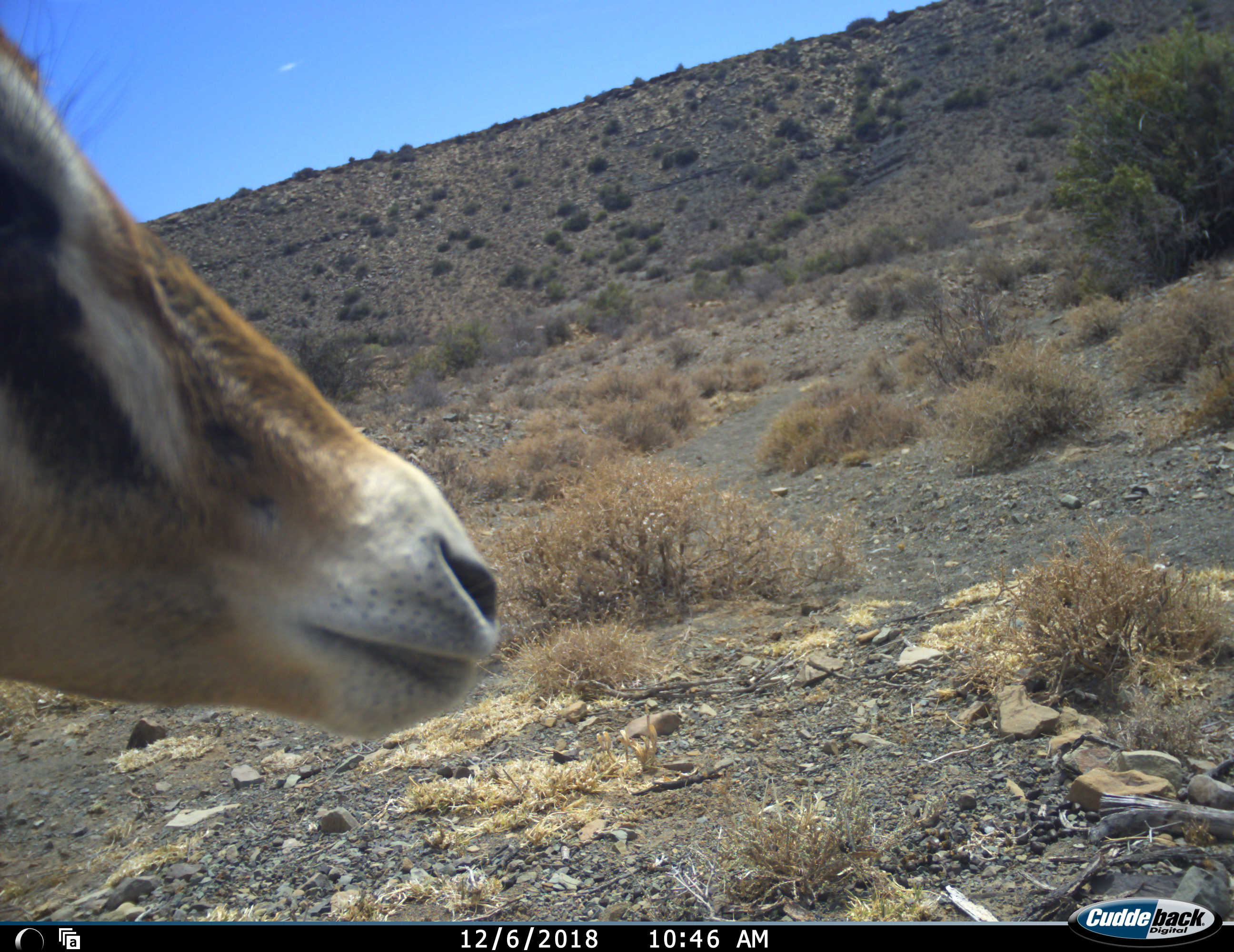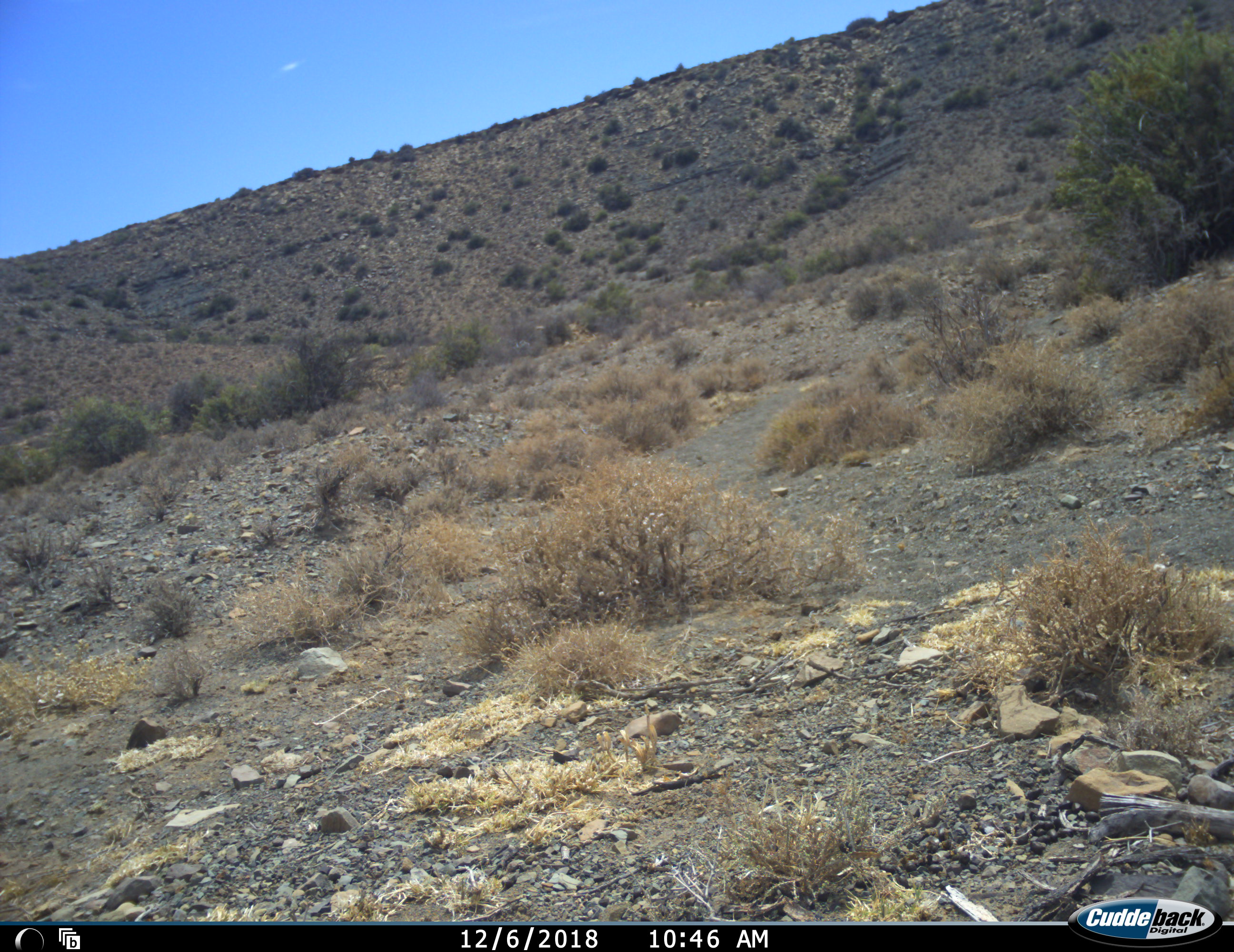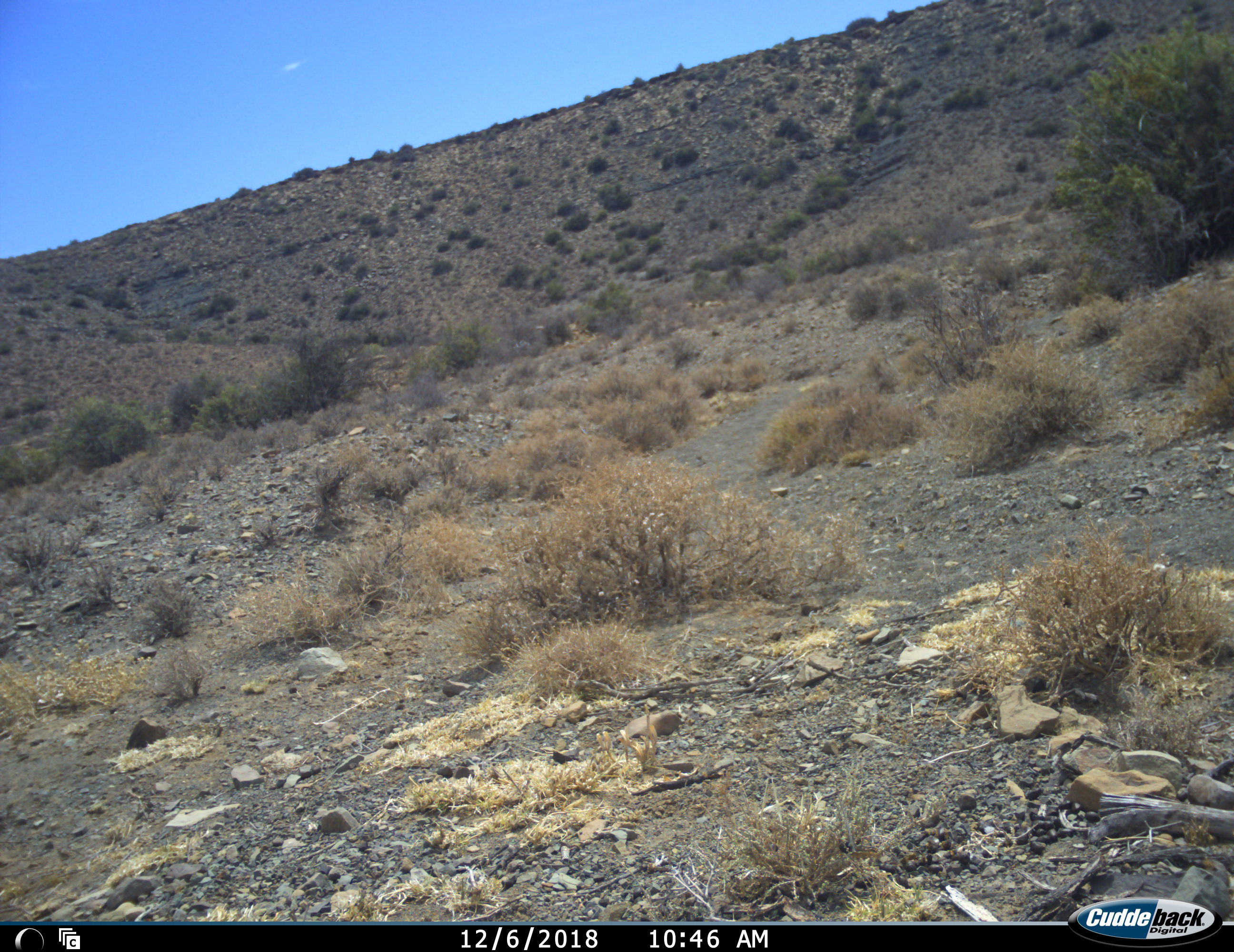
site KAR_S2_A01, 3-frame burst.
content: unidentified animal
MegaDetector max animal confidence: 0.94